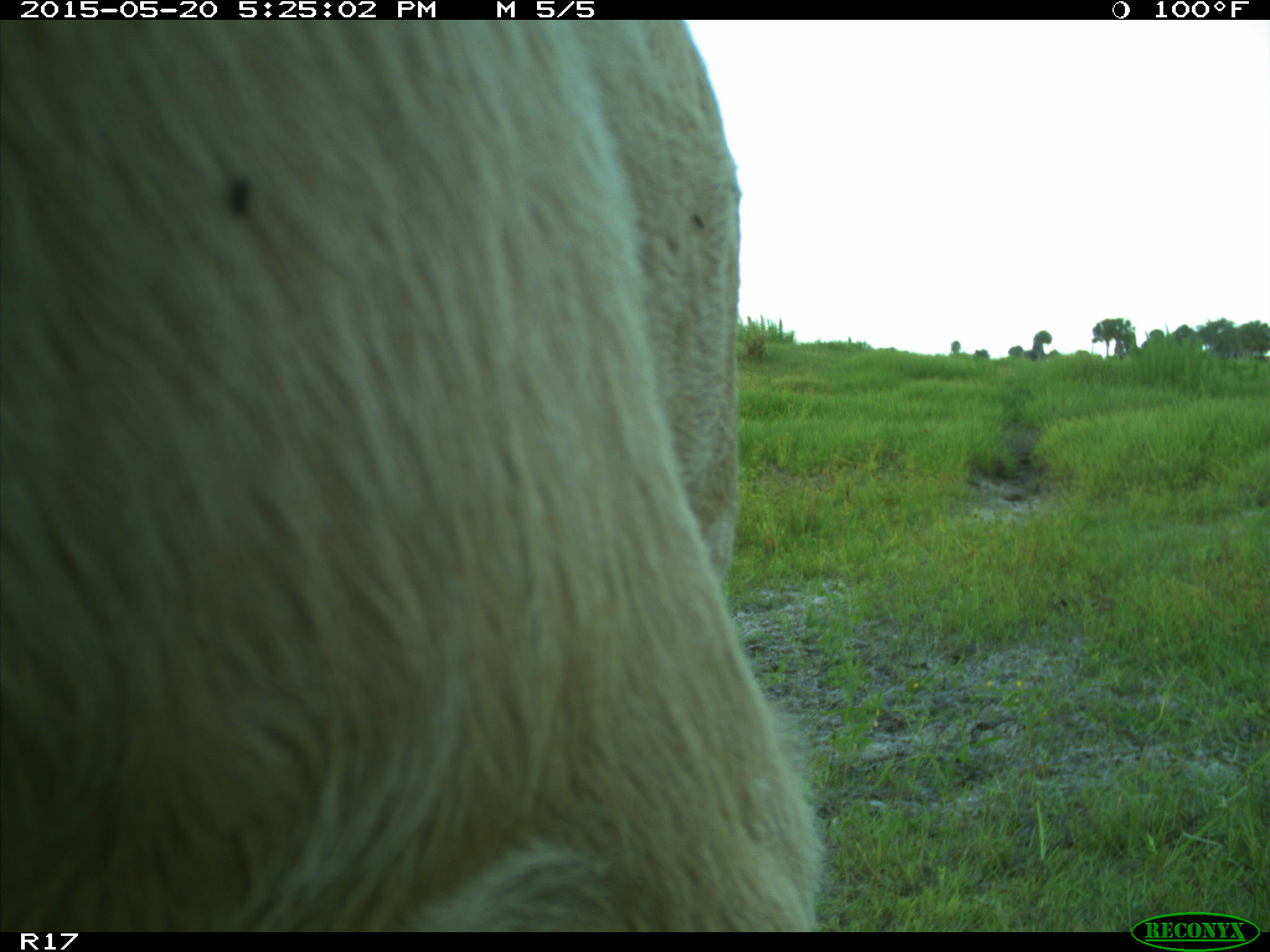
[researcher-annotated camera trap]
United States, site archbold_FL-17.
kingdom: Animalia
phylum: Chordata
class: Mammalia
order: Artiodactyla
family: Bovidae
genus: Bos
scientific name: Bos taurus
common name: domestic cow